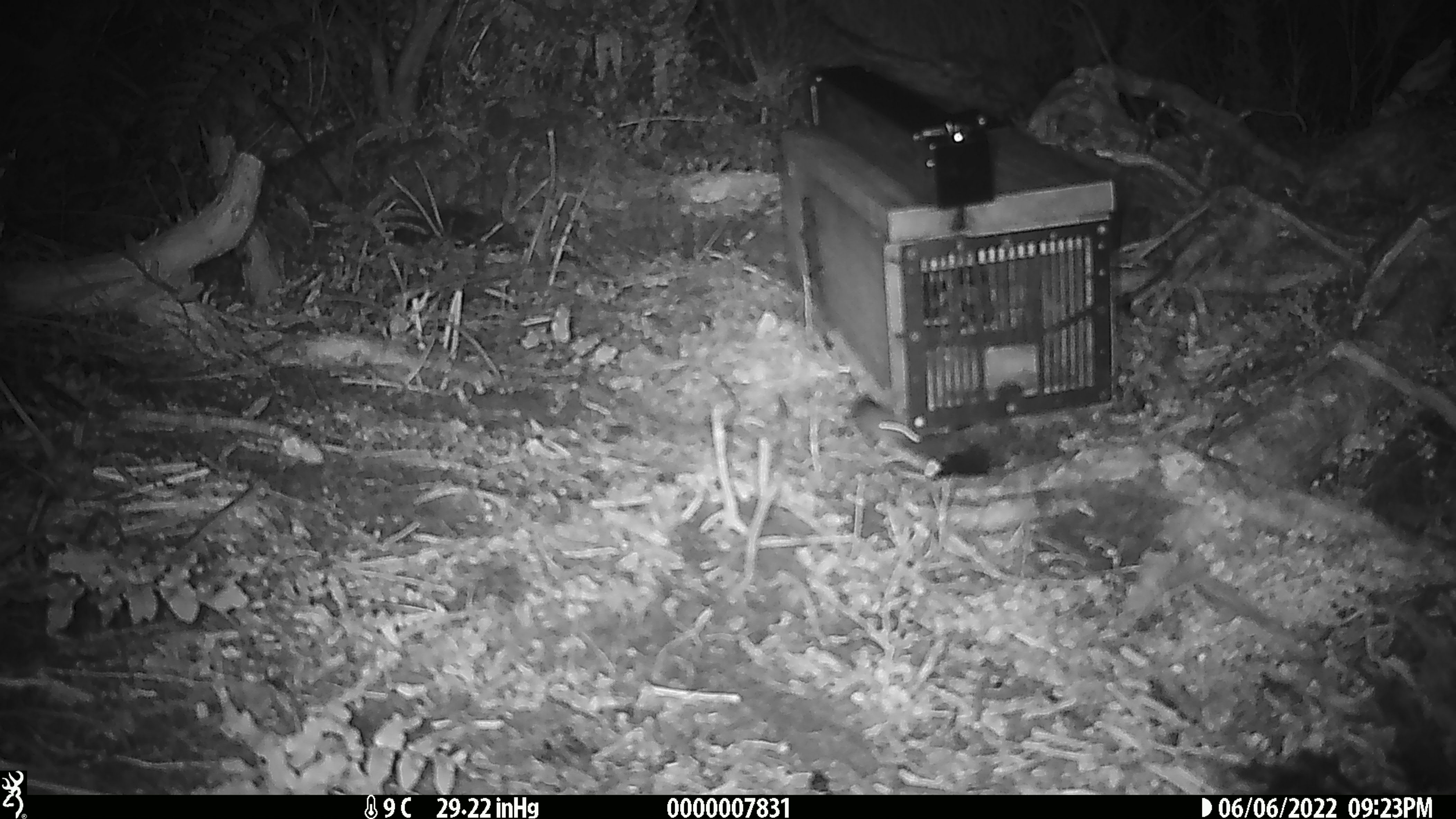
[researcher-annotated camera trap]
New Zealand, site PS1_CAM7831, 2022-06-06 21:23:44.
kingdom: Animalia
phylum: Chordata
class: Mammalia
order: Rodentia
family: Muridae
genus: Mus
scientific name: Mus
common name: mouse